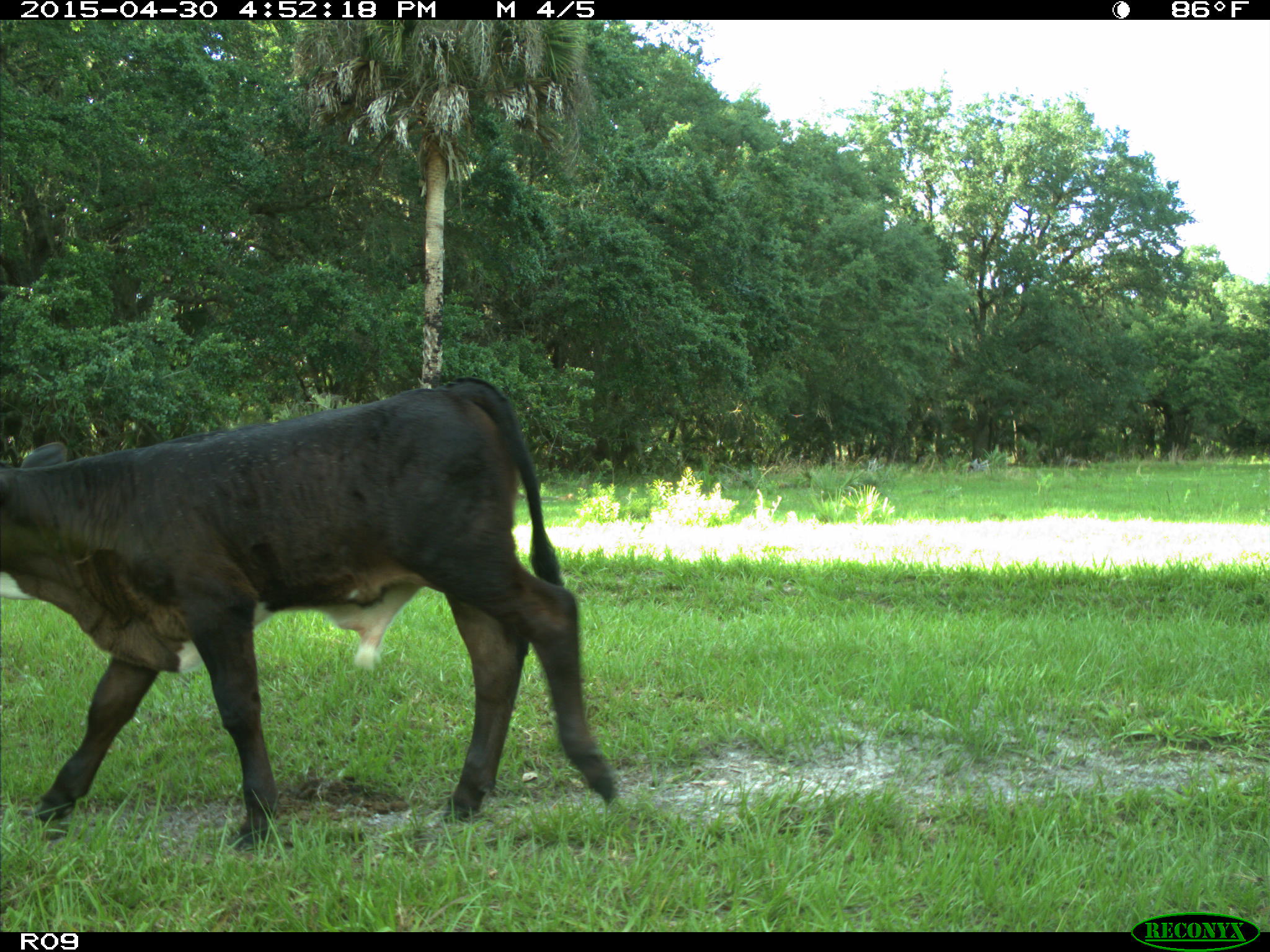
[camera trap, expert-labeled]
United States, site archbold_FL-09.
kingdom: Animalia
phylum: Chordata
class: Mammalia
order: Artiodactyla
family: Bovidae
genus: Bos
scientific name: Bos taurus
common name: domestic cow